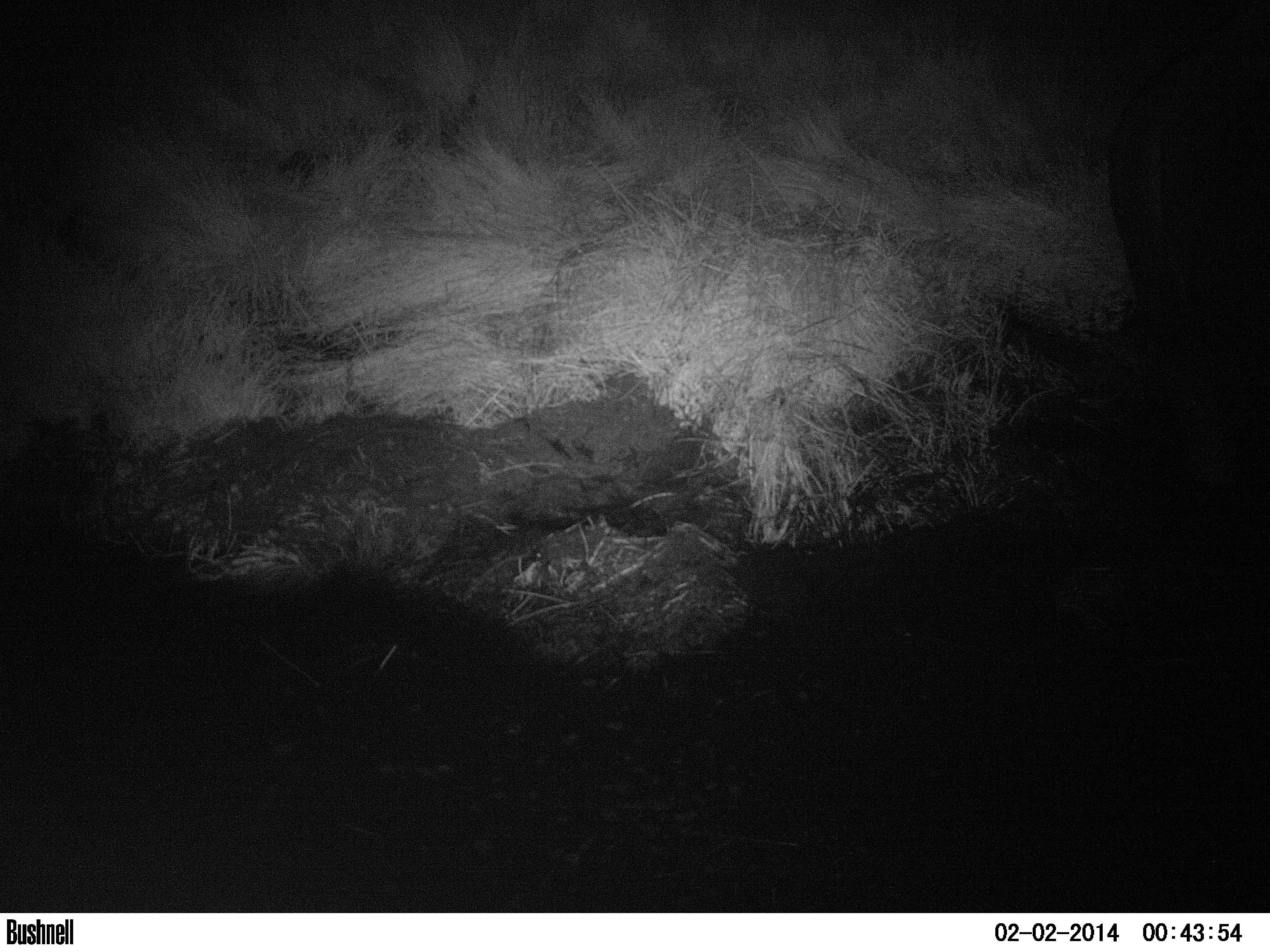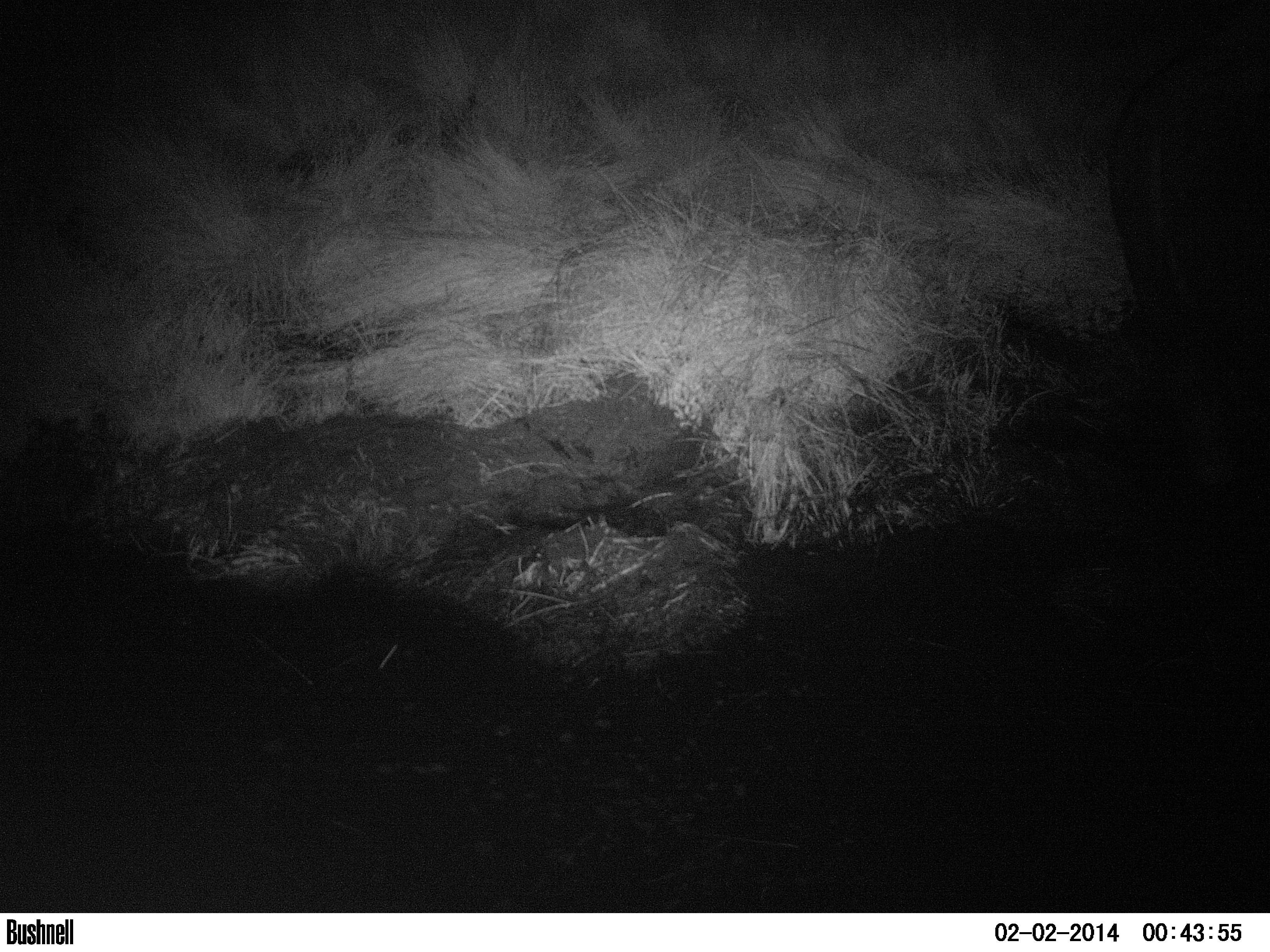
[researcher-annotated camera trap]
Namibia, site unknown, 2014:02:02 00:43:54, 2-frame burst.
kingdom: Animalia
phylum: Chordata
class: Mammalia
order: Perissodactyla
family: Rhinocerotidae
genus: Diceros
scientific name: Diceros bicornis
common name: black rhinoceros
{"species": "Diceros bicornis (black rhinoceros)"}